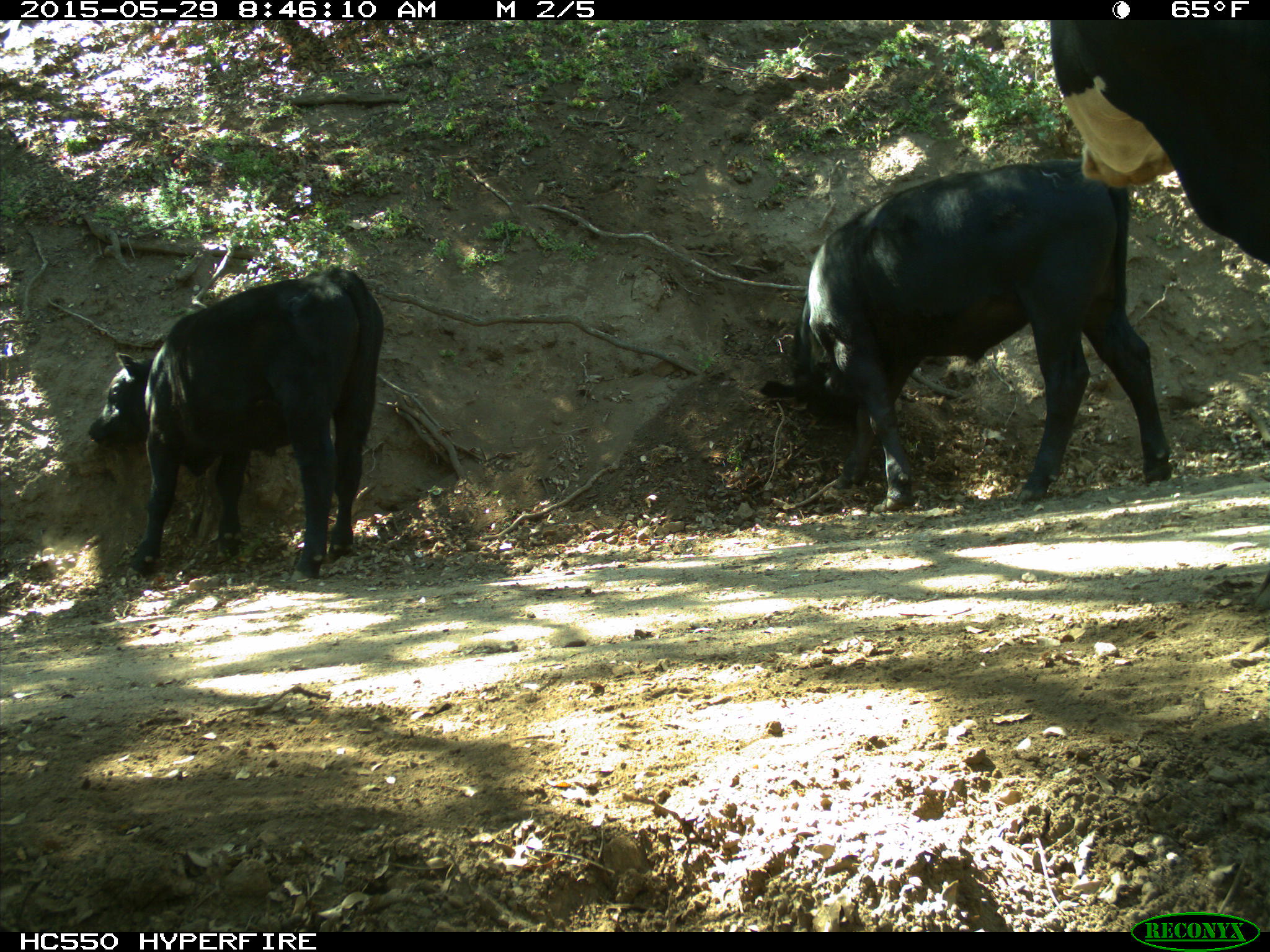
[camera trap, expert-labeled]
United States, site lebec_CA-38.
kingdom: Animalia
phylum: Chordata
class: Mammalia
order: Artiodactyla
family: Bovidae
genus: Bos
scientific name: Bos taurus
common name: domestic cow